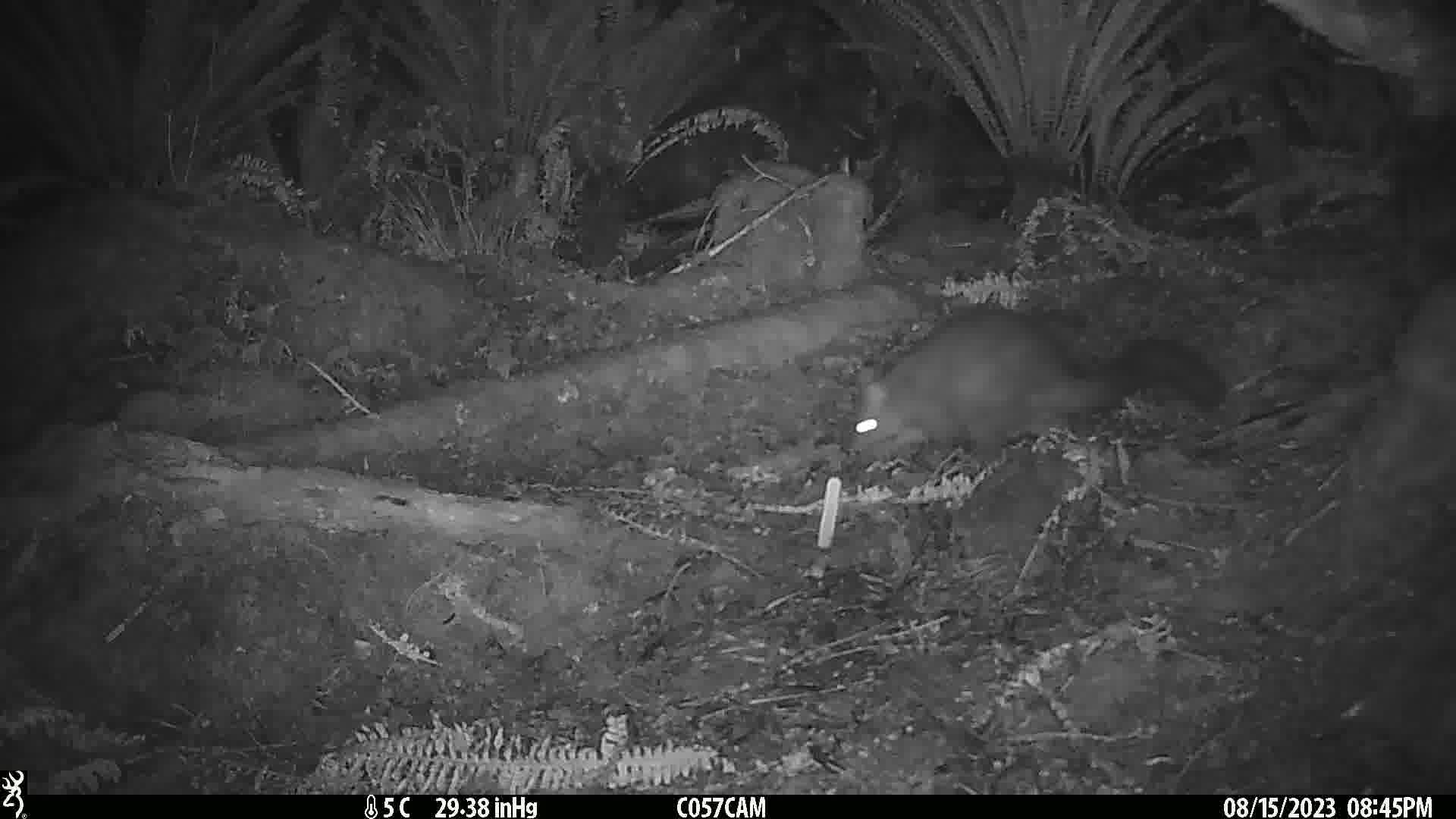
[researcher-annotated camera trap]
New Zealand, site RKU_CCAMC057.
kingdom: Animalia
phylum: Chordata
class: Mammalia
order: Diprotodontia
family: Phalangeridae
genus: Trichosurus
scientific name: Trichosurus vulpecula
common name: common brushtail possum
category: possum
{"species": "possum (common brushtail possum) (Trichosurus vulpecula)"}